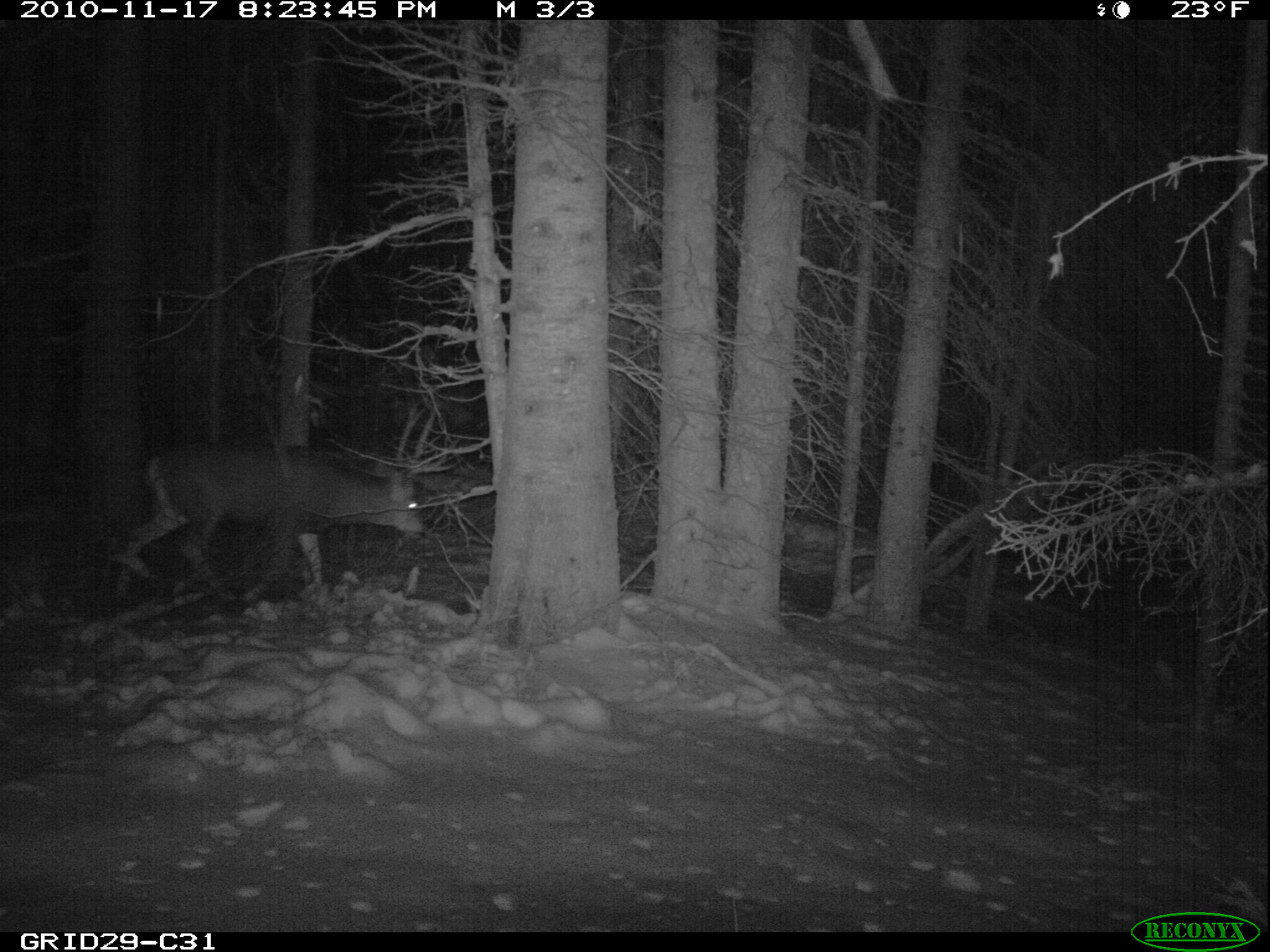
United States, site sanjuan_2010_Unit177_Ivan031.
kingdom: Animalia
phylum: Chordata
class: Mammalia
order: Artiodactyla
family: Cervidae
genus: Odocoileus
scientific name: Odocoileus hemionus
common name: mule deer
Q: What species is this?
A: Odocoileus hemionus (mule deer).